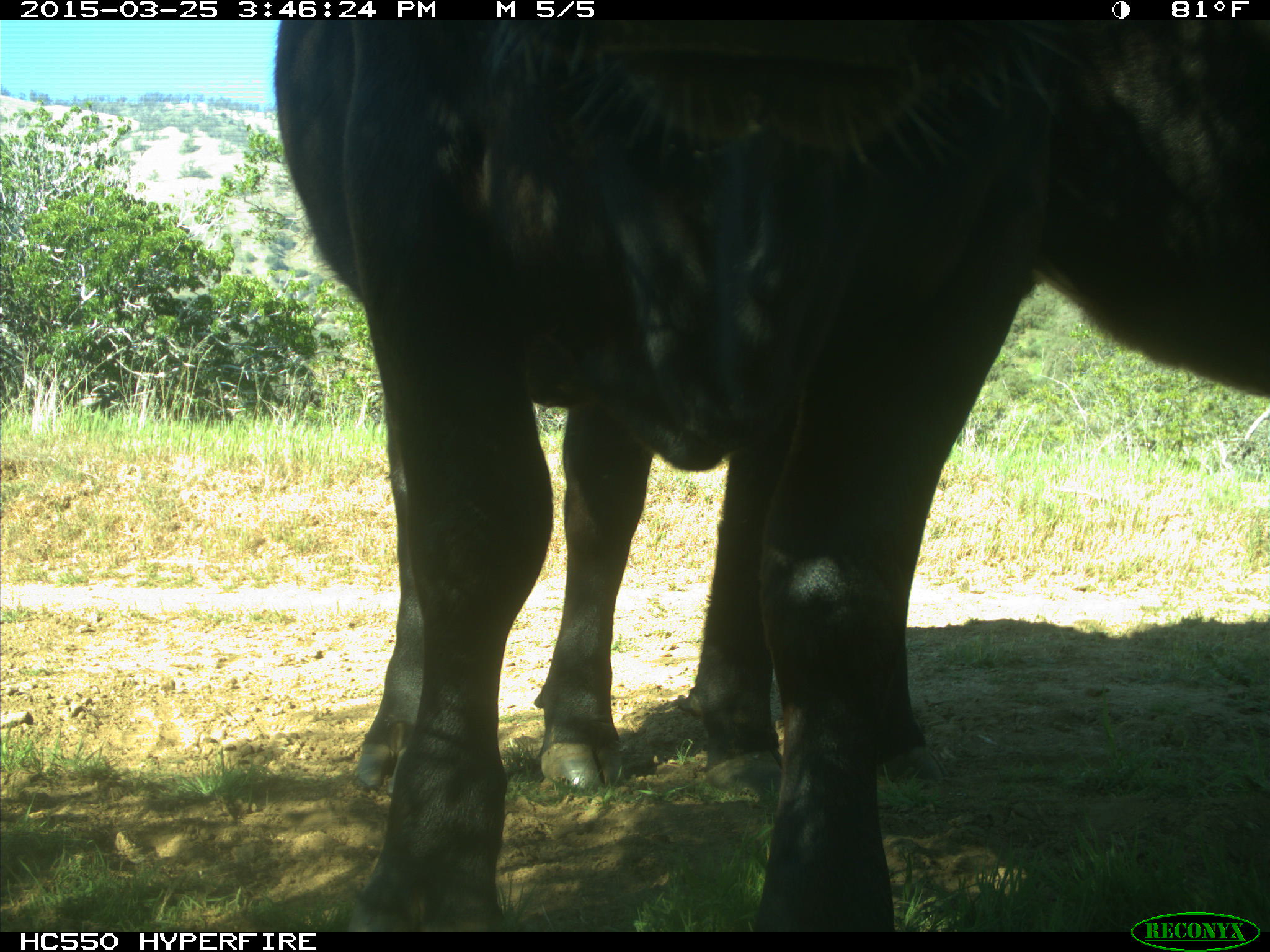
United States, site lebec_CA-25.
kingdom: Animalia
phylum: Chordata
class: Mammalia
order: Artiodactyla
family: Bovidae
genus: Bos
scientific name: Bos taurus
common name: domestic cow